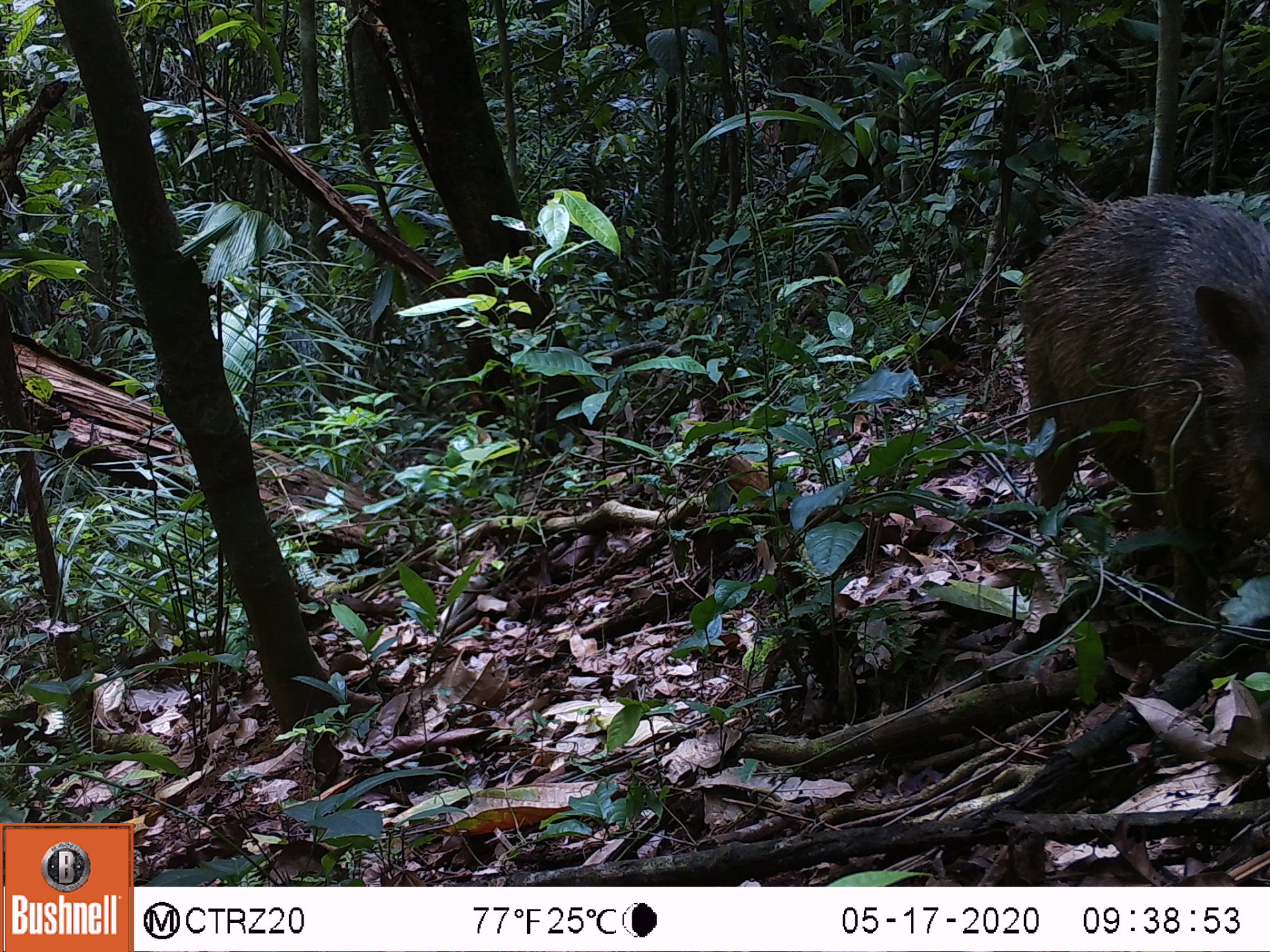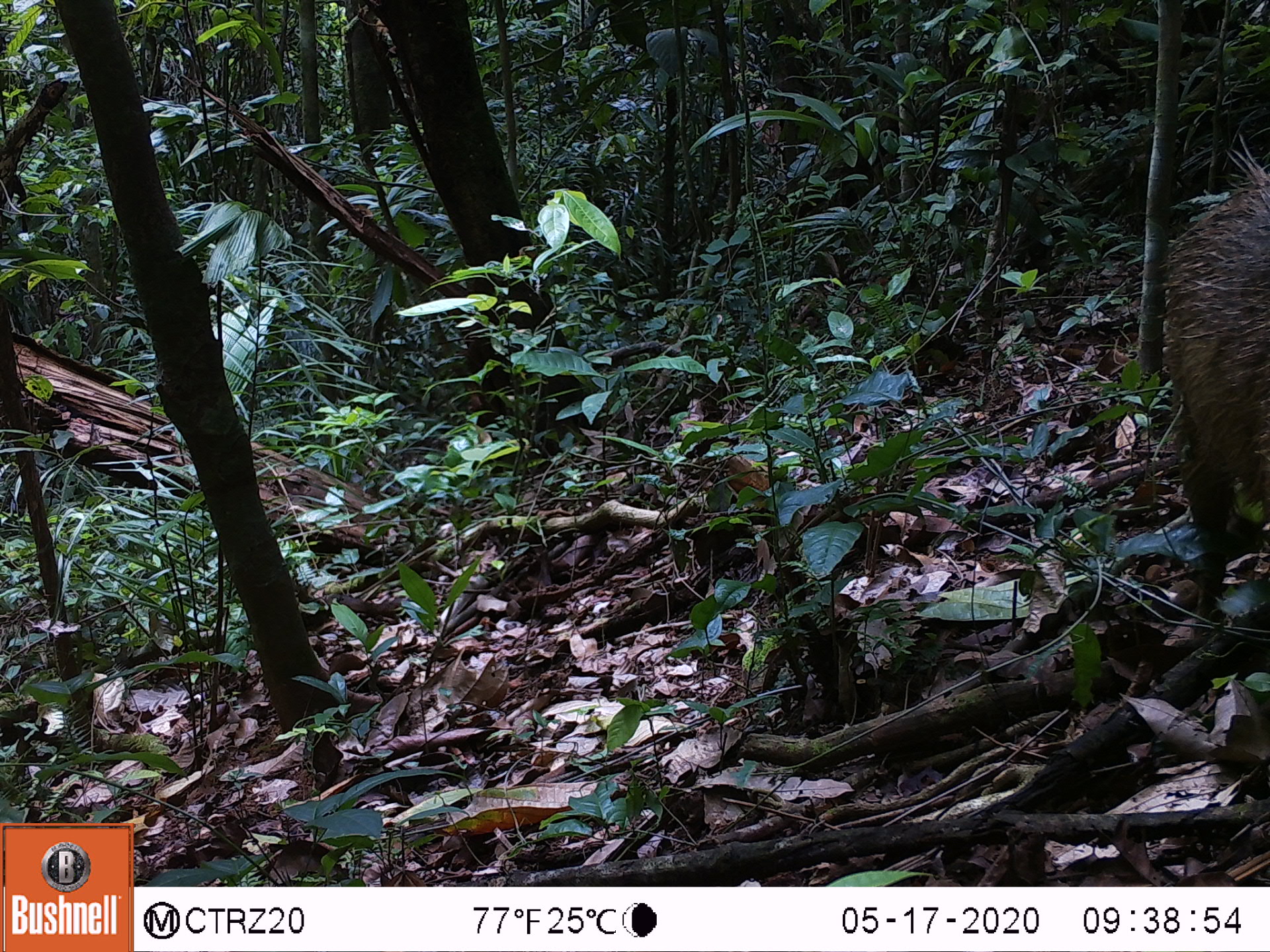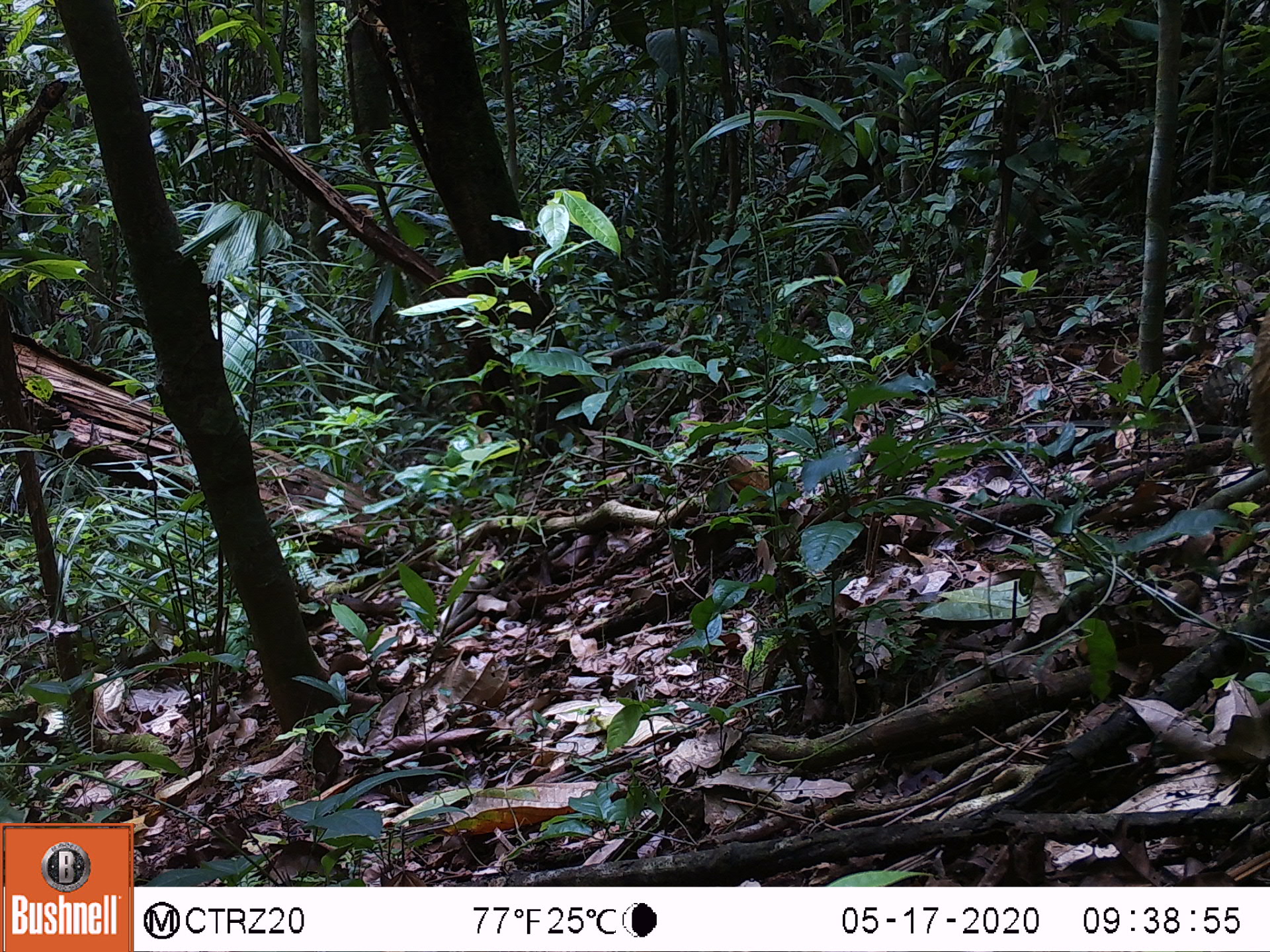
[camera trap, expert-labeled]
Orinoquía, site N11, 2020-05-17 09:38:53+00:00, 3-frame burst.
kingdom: Animalia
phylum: Chordata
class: Mammalia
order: Artiodactyla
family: Tayassuidae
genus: Pecari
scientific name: Pecari tajacu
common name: collared peccary